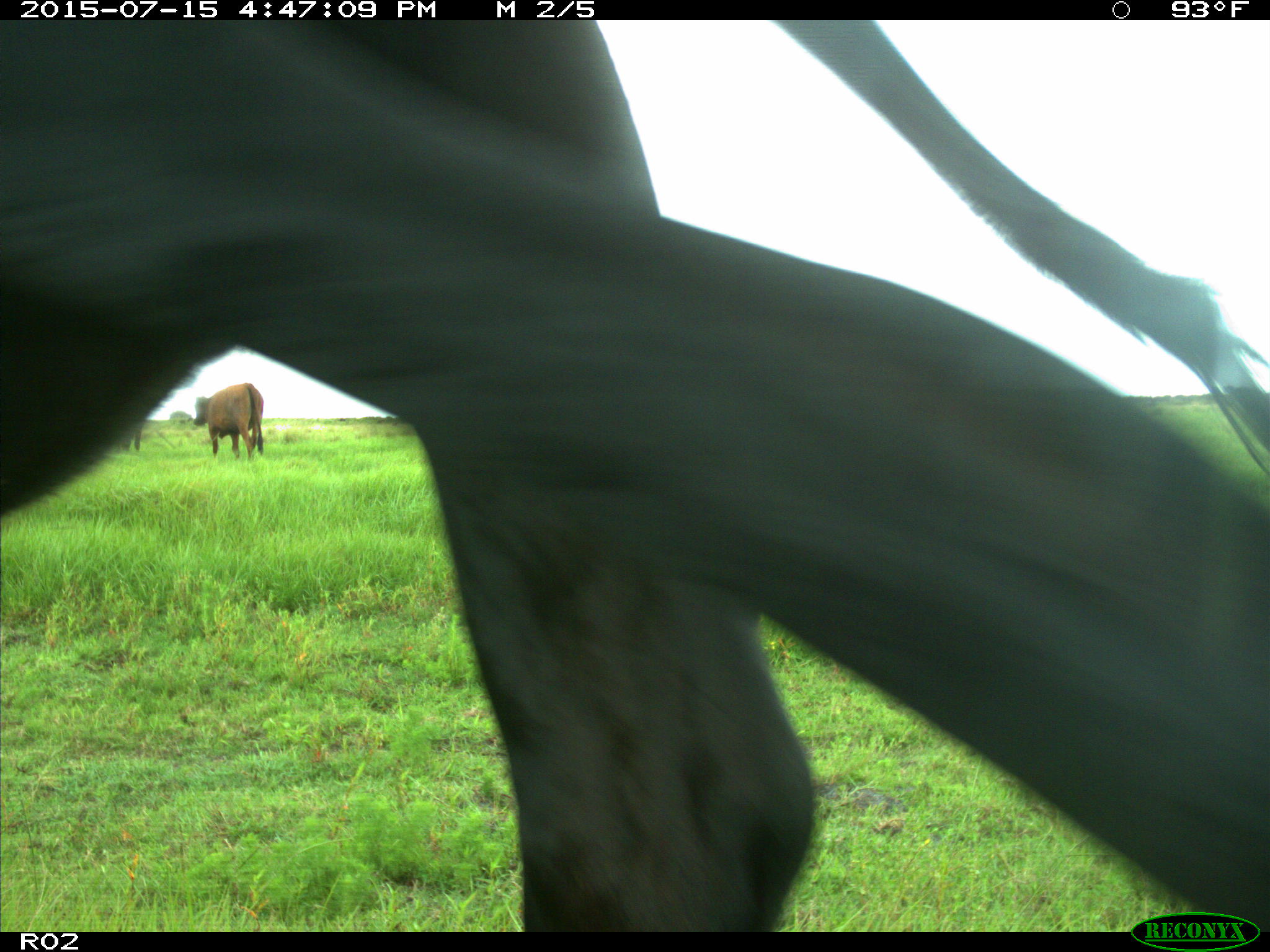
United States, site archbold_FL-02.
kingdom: Animalia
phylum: Chordata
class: Mammalia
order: Artiodactyla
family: Bovidae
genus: Bos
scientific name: Bos taurus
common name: domestic cow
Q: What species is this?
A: Bos taurus (domestic cow).